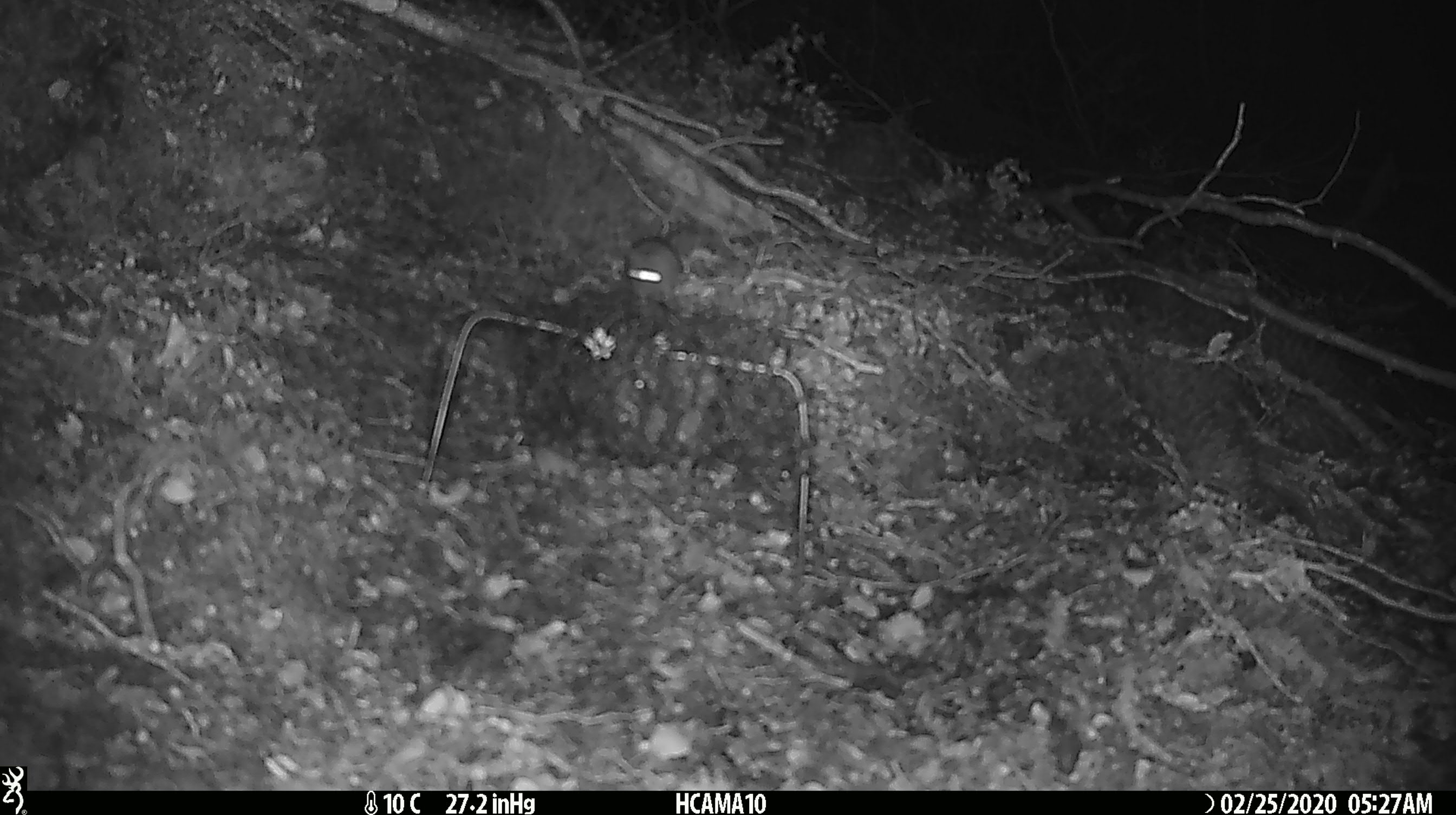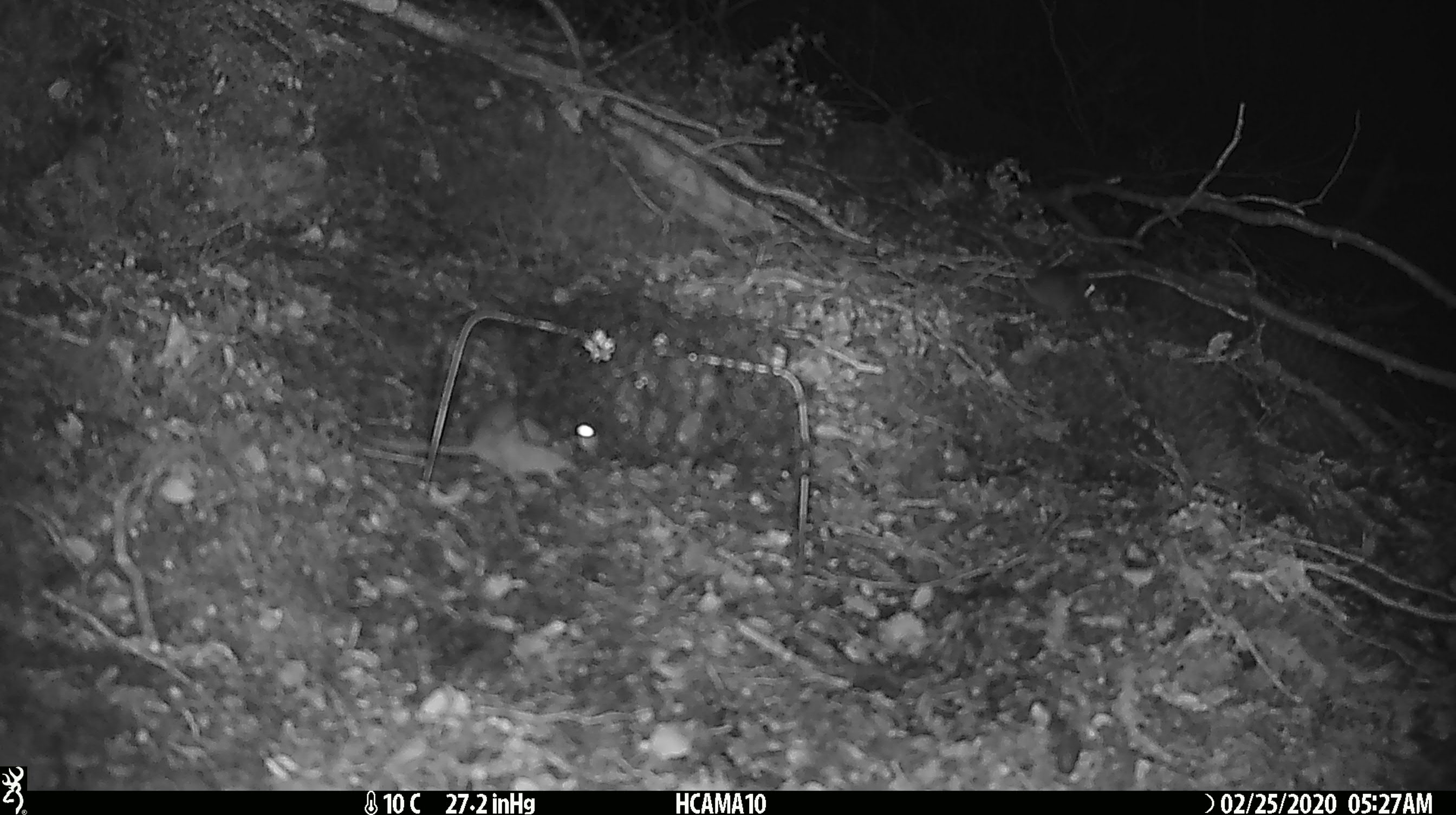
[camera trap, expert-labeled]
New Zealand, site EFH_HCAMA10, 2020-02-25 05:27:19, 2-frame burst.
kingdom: Animalia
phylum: Chordata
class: Mammalia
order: Rodentia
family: Muridae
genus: Mus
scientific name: Mus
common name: mouse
Mouse (Mus).